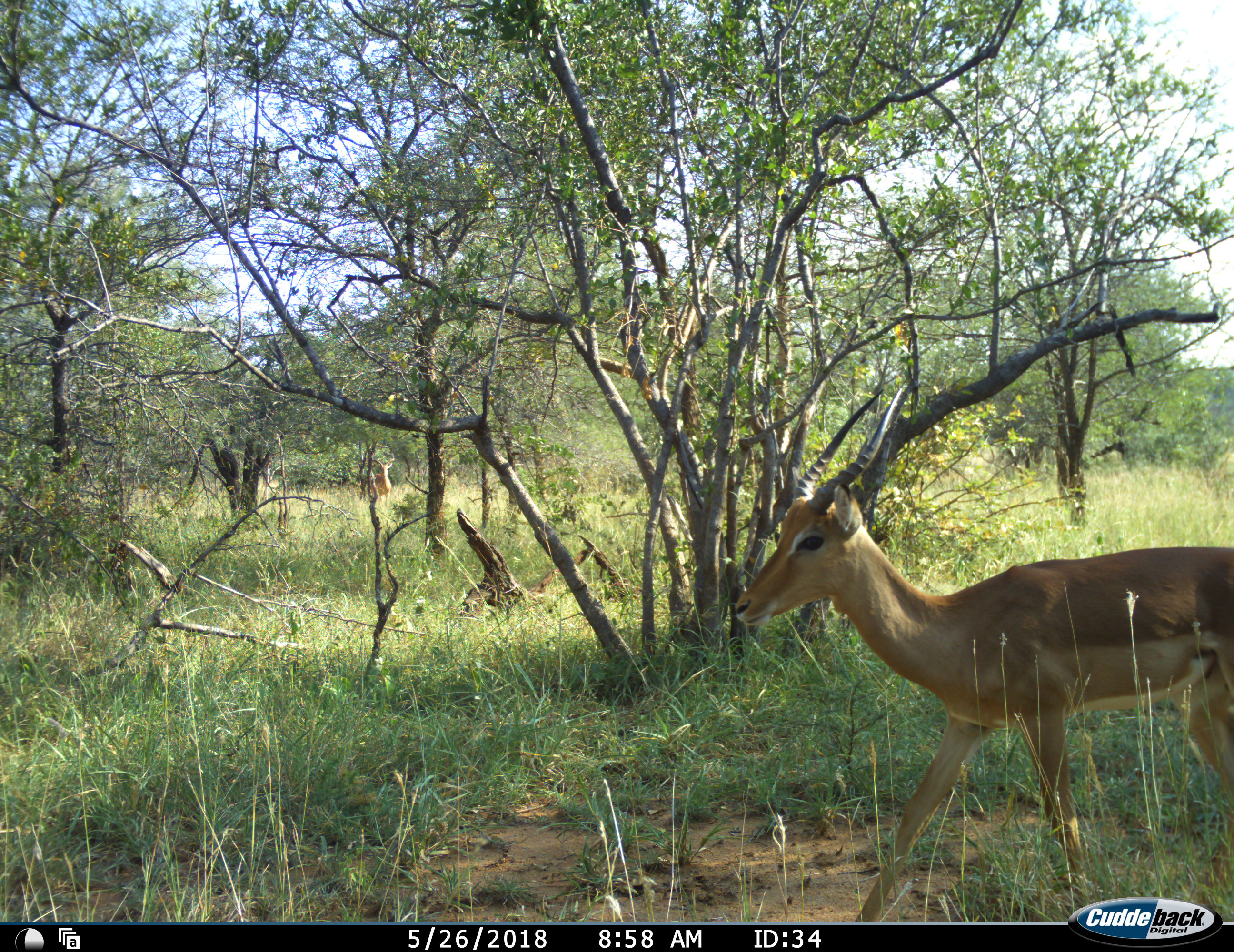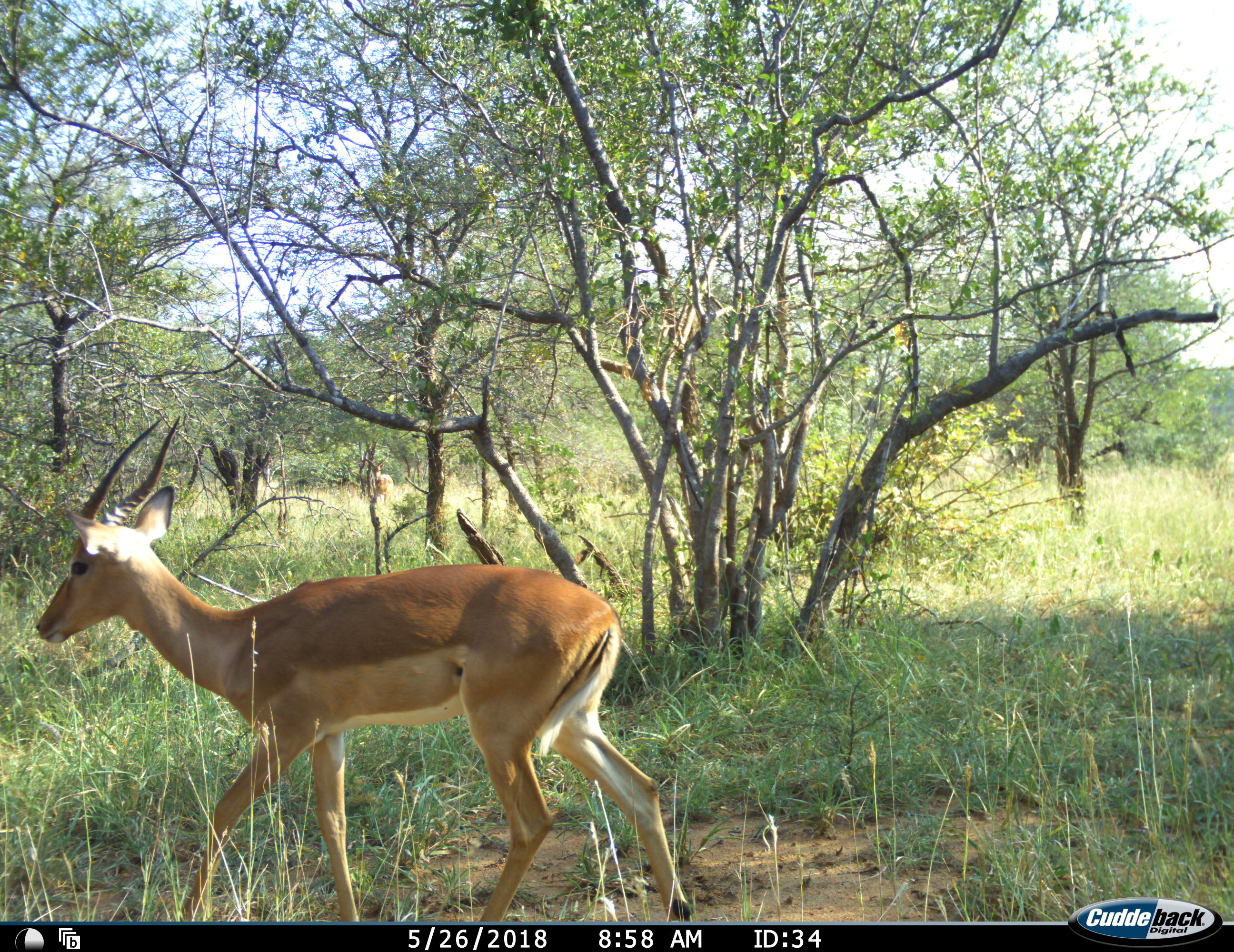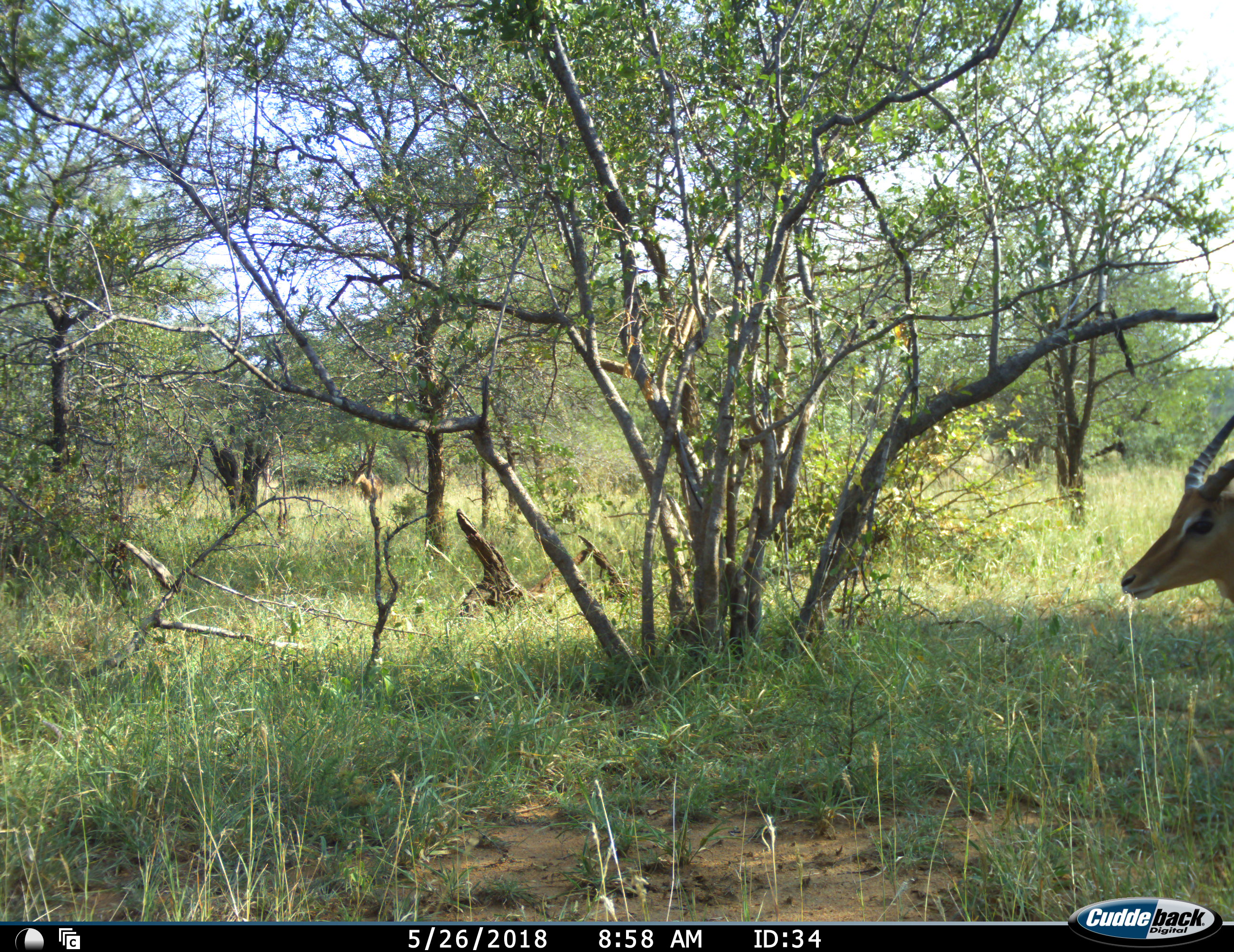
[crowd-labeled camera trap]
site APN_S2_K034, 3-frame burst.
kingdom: Animalia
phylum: Chordata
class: Mammalia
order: Artiodactyla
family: Bovidae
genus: Aepyceros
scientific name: Aepyceros melampus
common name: impala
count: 2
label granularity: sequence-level